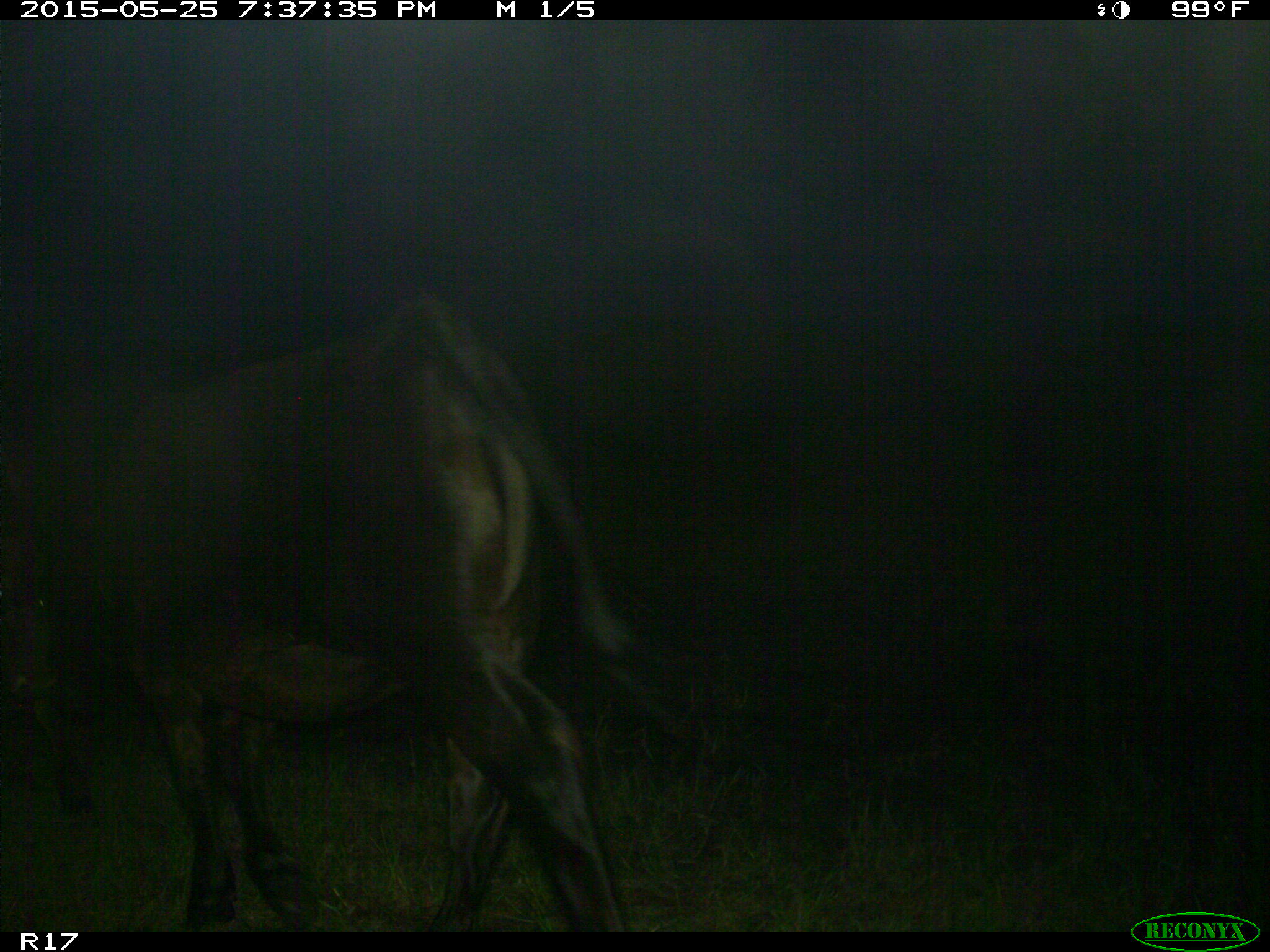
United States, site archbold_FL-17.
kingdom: Animalia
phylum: Chordata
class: Mammalia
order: Artiodactyla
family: Bovidae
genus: Bos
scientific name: Bos taurus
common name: domestic cow